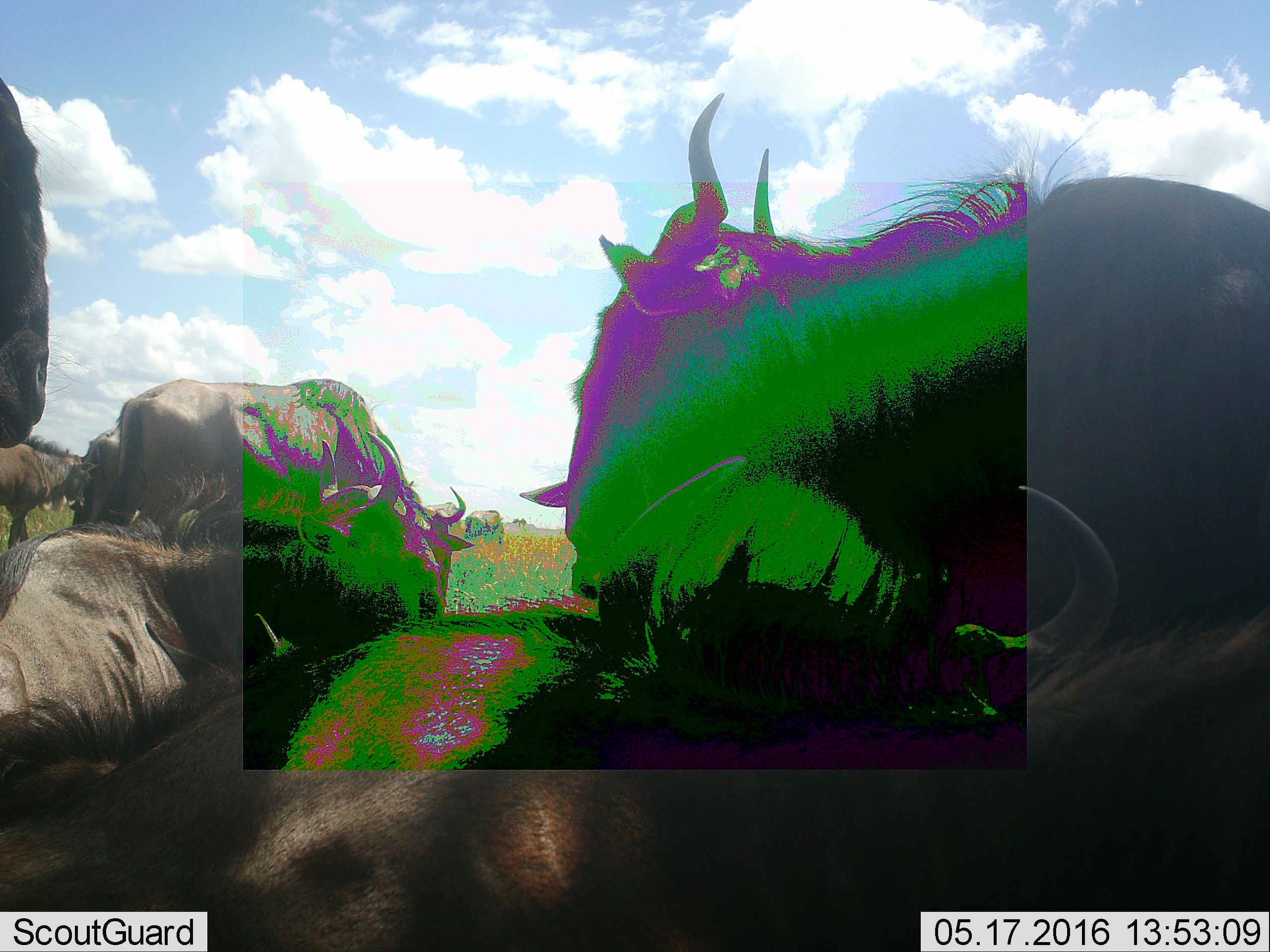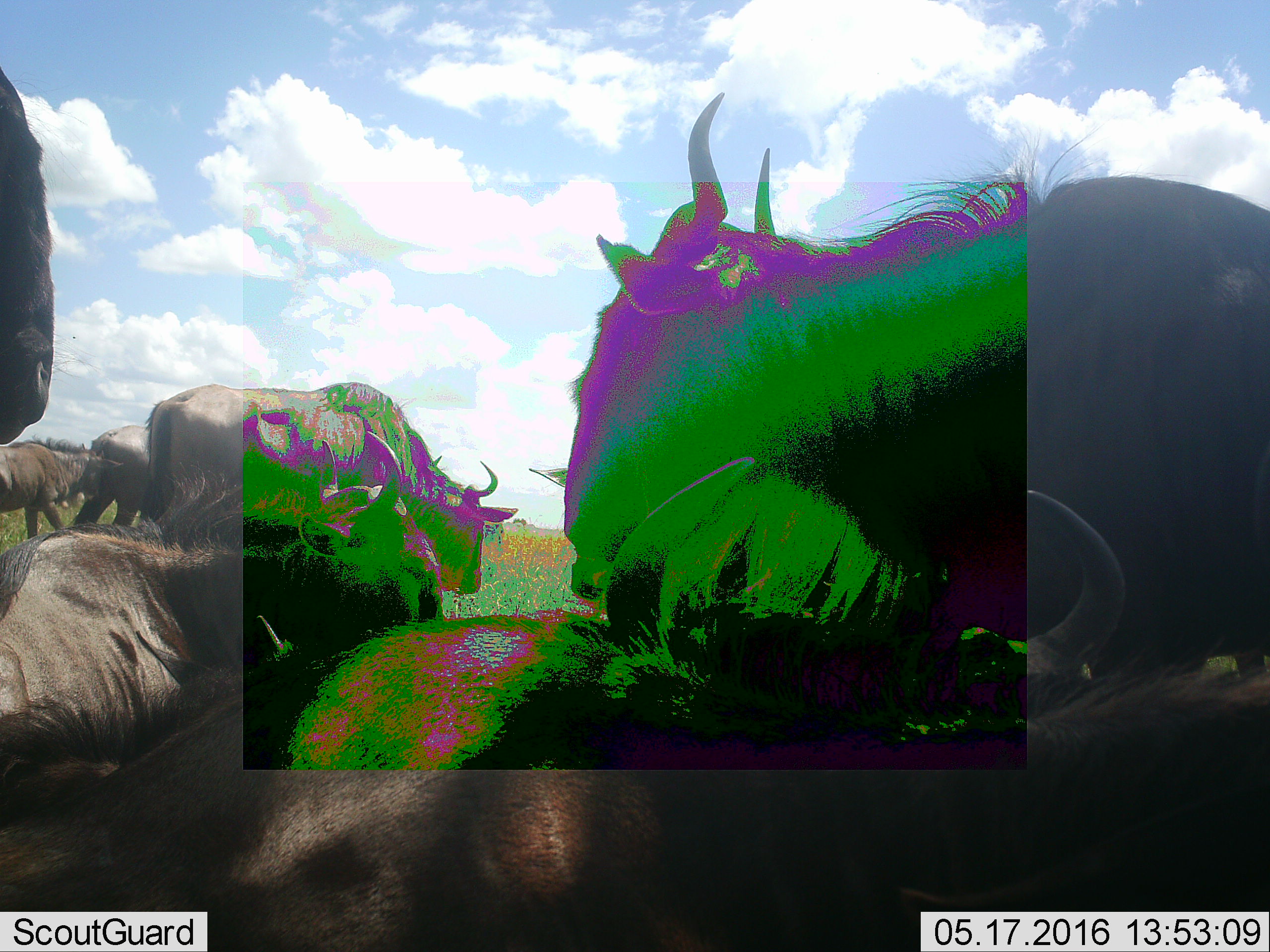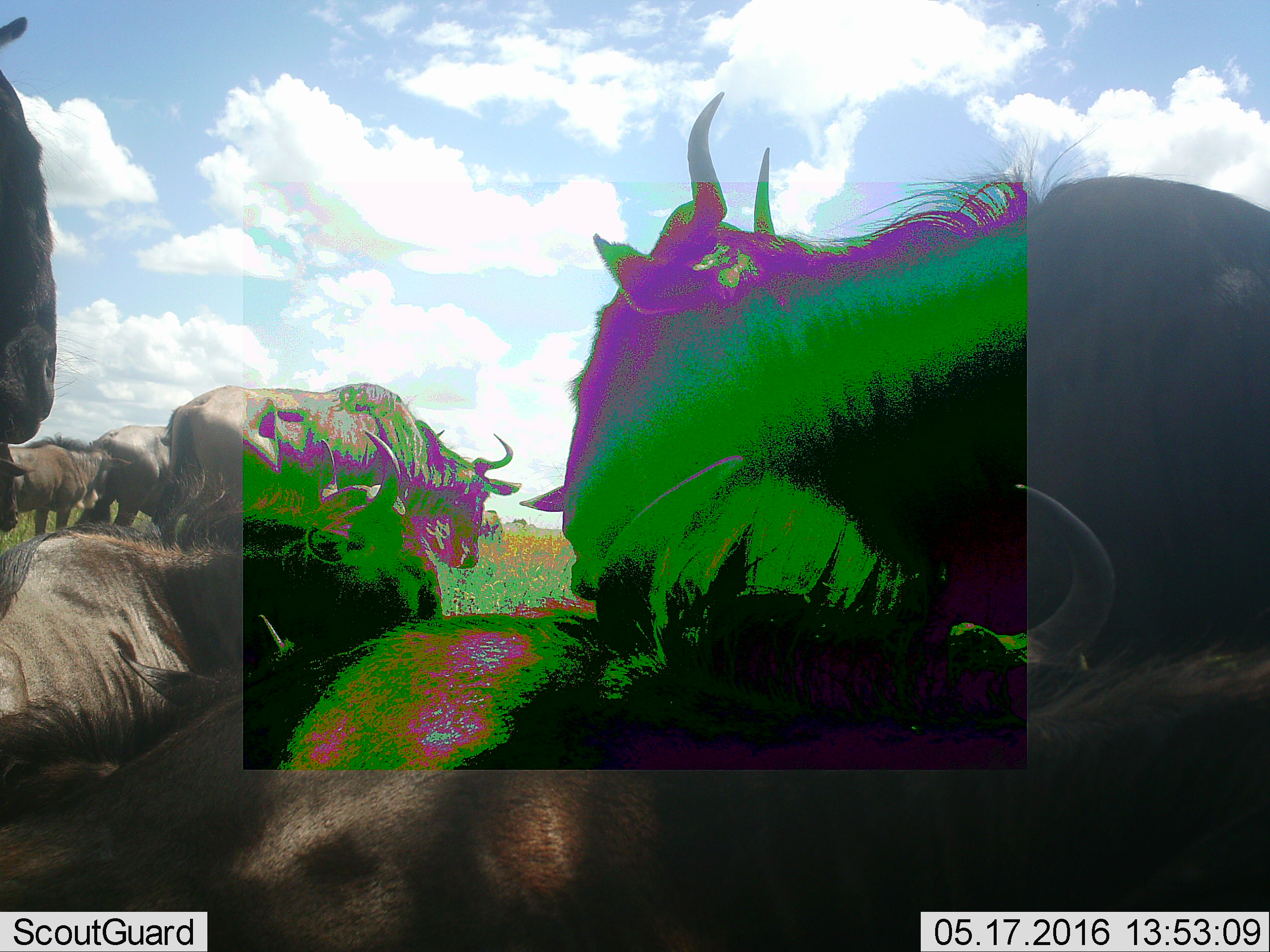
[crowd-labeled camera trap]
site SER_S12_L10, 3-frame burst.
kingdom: Animalia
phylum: Chordata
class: Mammalia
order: Artiodactyla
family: Bovidae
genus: Connochaetes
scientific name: Connochaetes taurinus taurinus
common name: blue wildebeest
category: wildebeestblue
Wildebeestblue (blue wildebeest) (Connochaetes taurinus taurinus), count 8. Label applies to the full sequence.